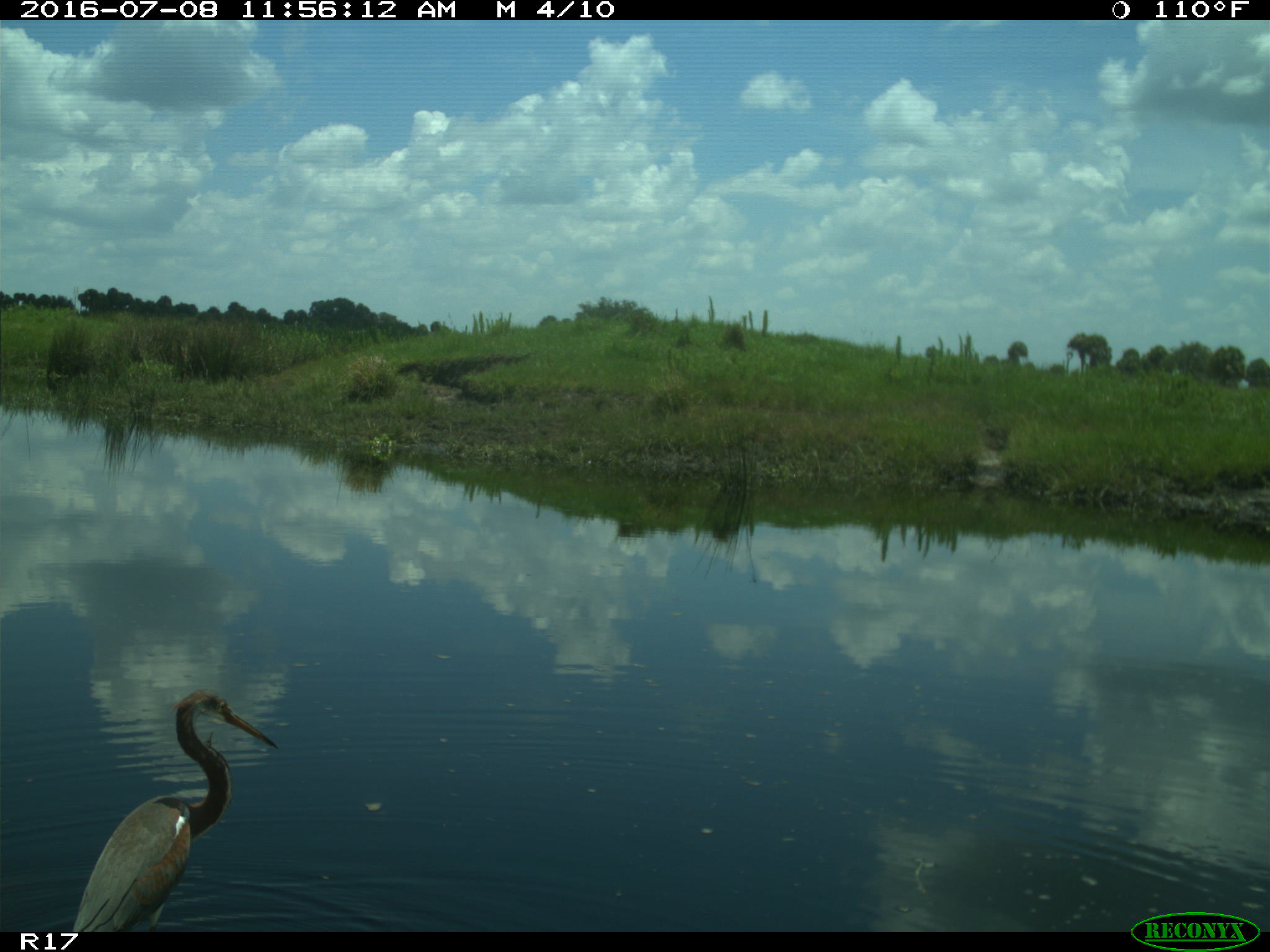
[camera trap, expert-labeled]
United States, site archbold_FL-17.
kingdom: Animalia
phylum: Chordata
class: Aves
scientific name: Aves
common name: birds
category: unidentified bird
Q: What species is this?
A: Unidentified bird (birds) (Aves).